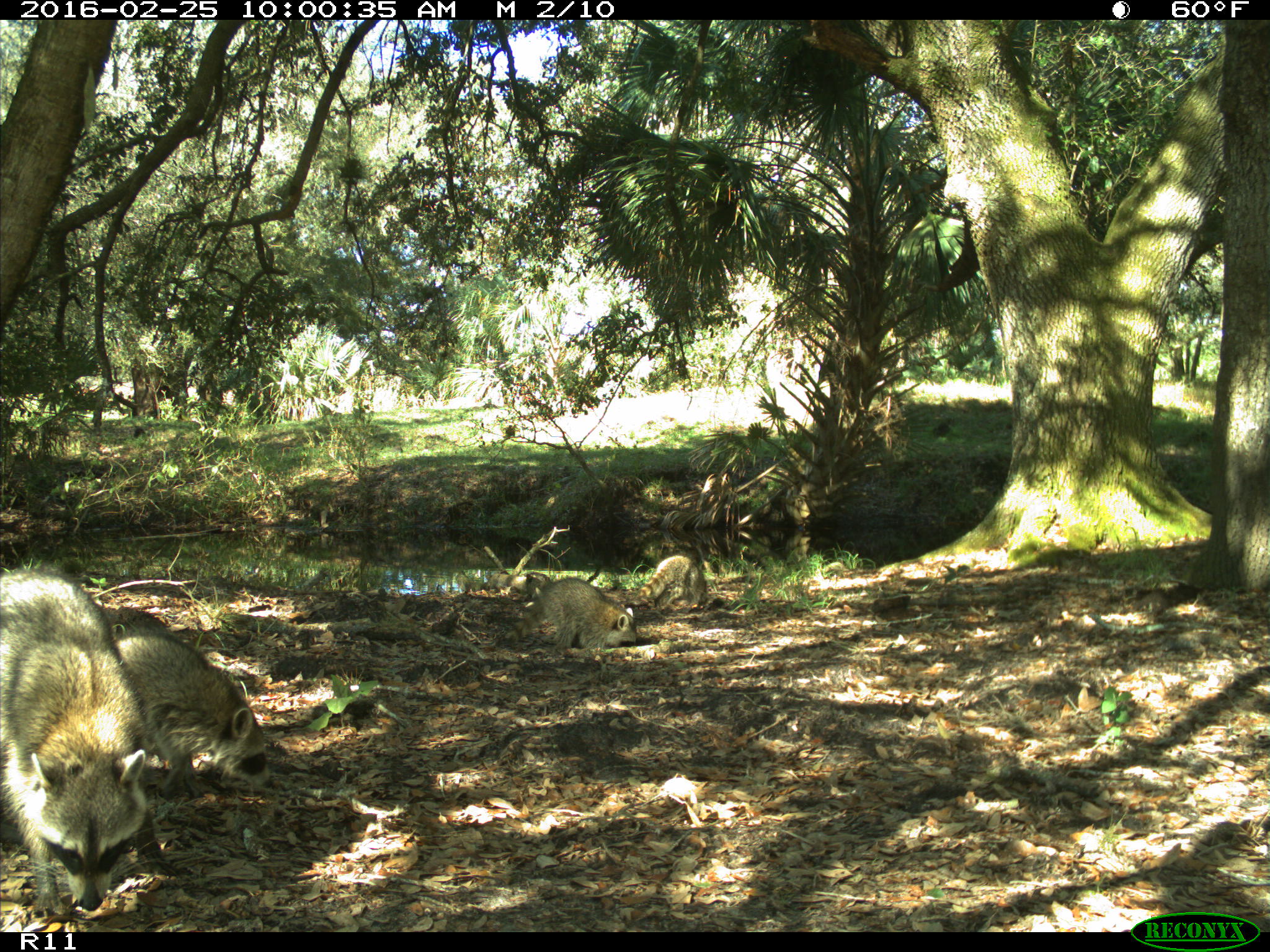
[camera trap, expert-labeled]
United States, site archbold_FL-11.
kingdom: Animalia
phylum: Chordata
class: Mammalia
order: Carnivora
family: Procyonidae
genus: Procyon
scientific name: Procyon lotor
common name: common raccoon